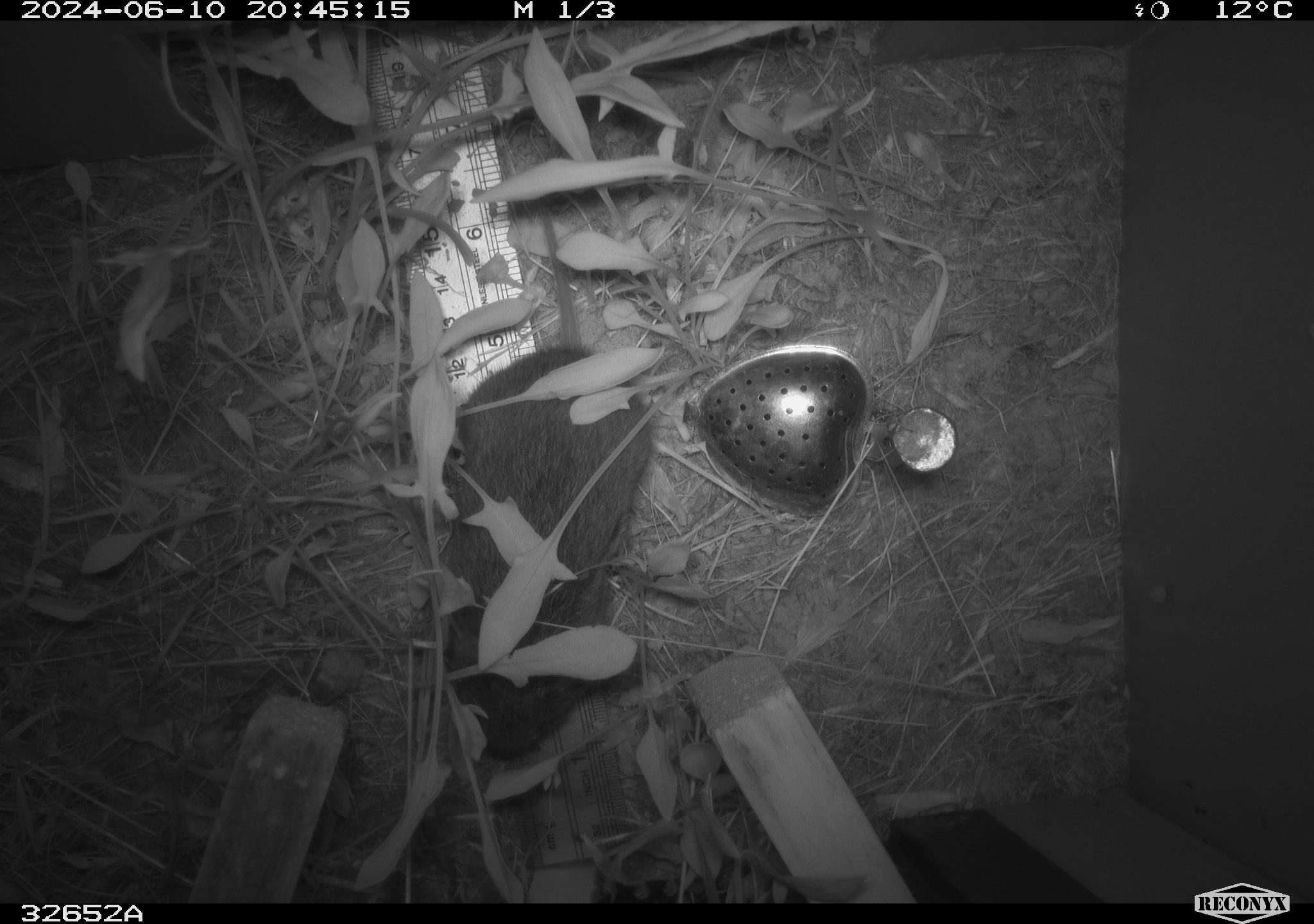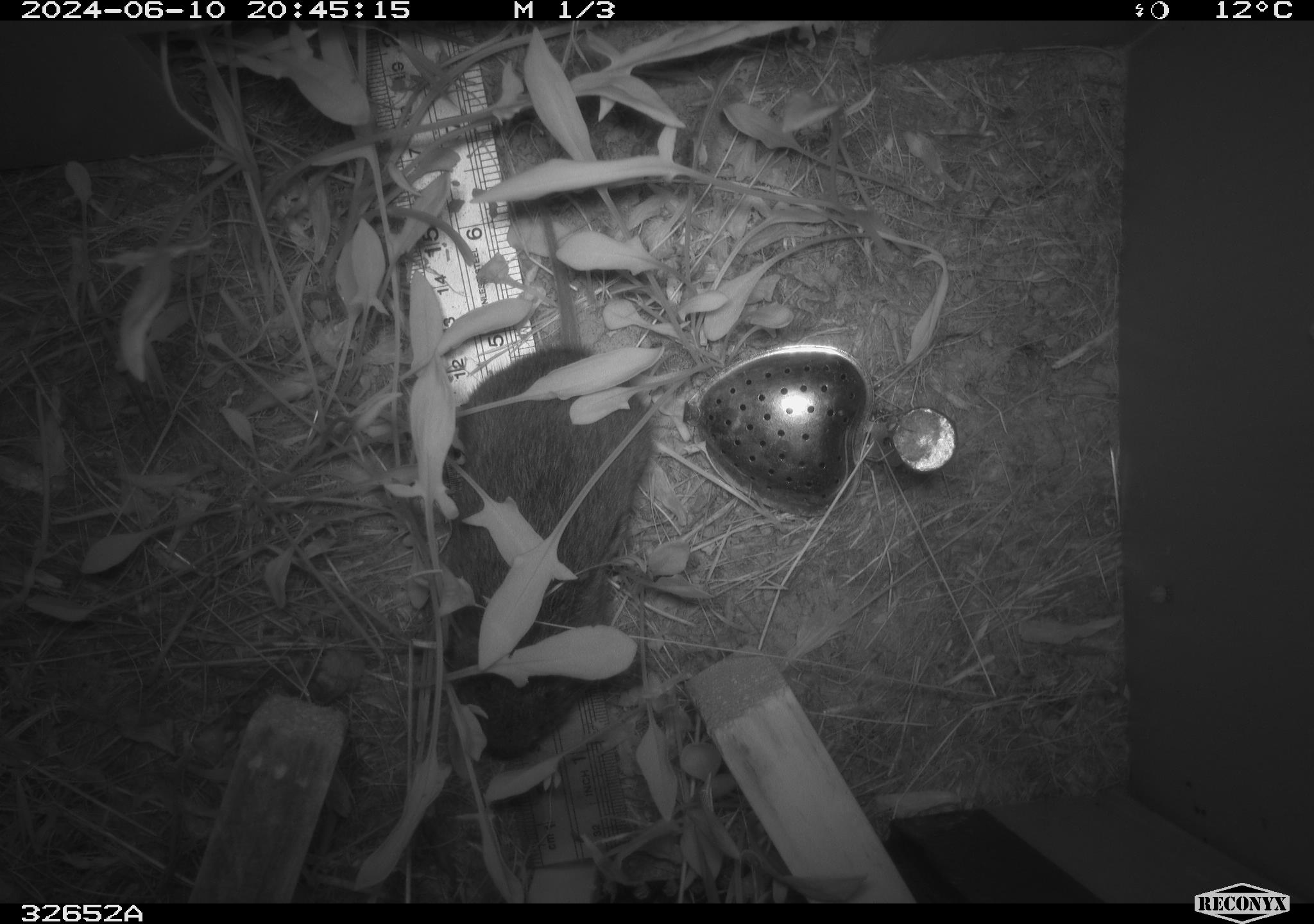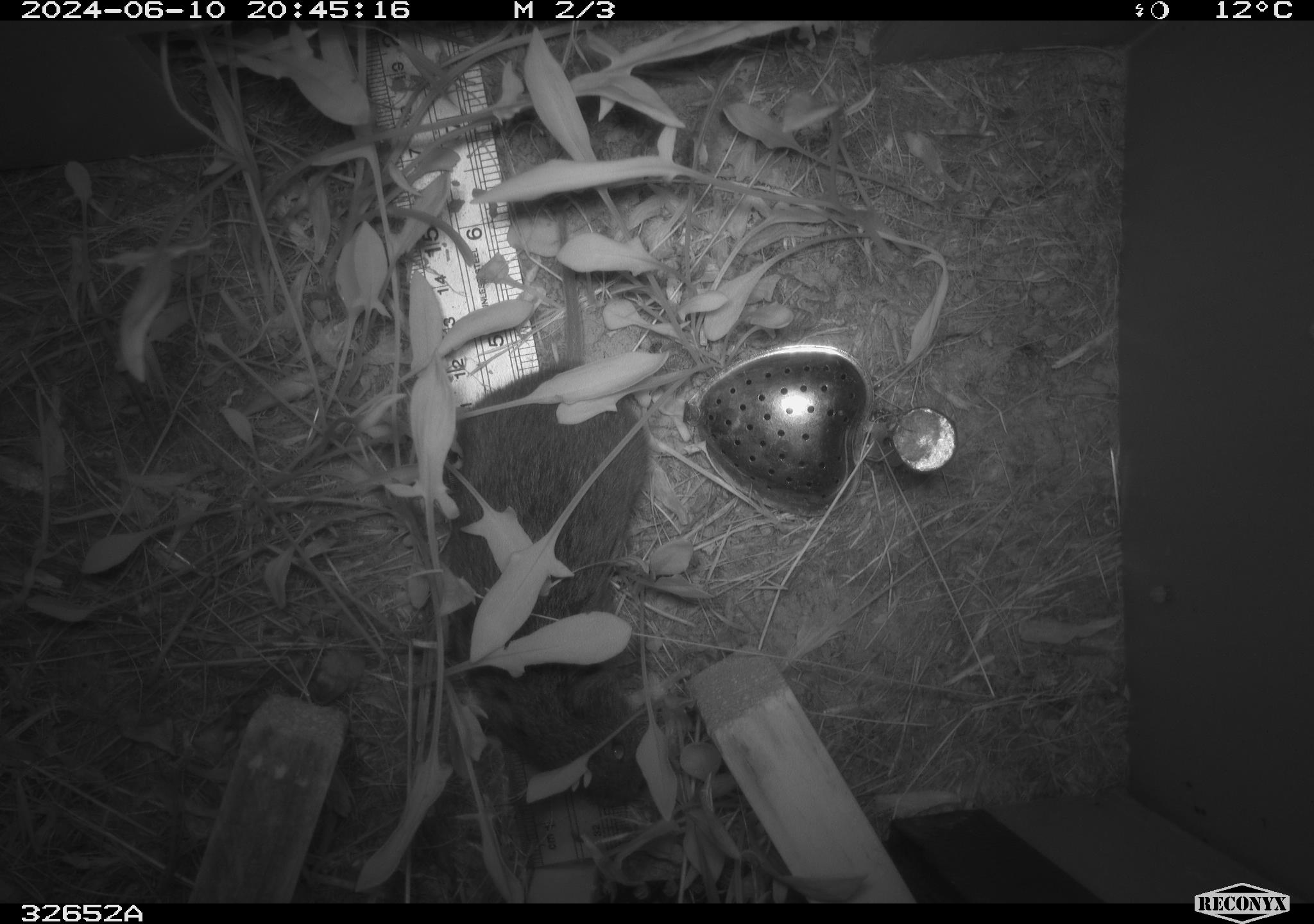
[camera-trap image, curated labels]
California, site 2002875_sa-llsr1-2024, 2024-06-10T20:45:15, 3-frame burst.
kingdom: Animalia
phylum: Chordata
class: Mammalia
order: Rodentia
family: Cricetidae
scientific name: Arvicolinae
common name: voles, lemmings, and muskrats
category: arvicolinae subfamily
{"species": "arvicolinae subfamily (voles, lemmings, and muskrats) (Arvicolinae)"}